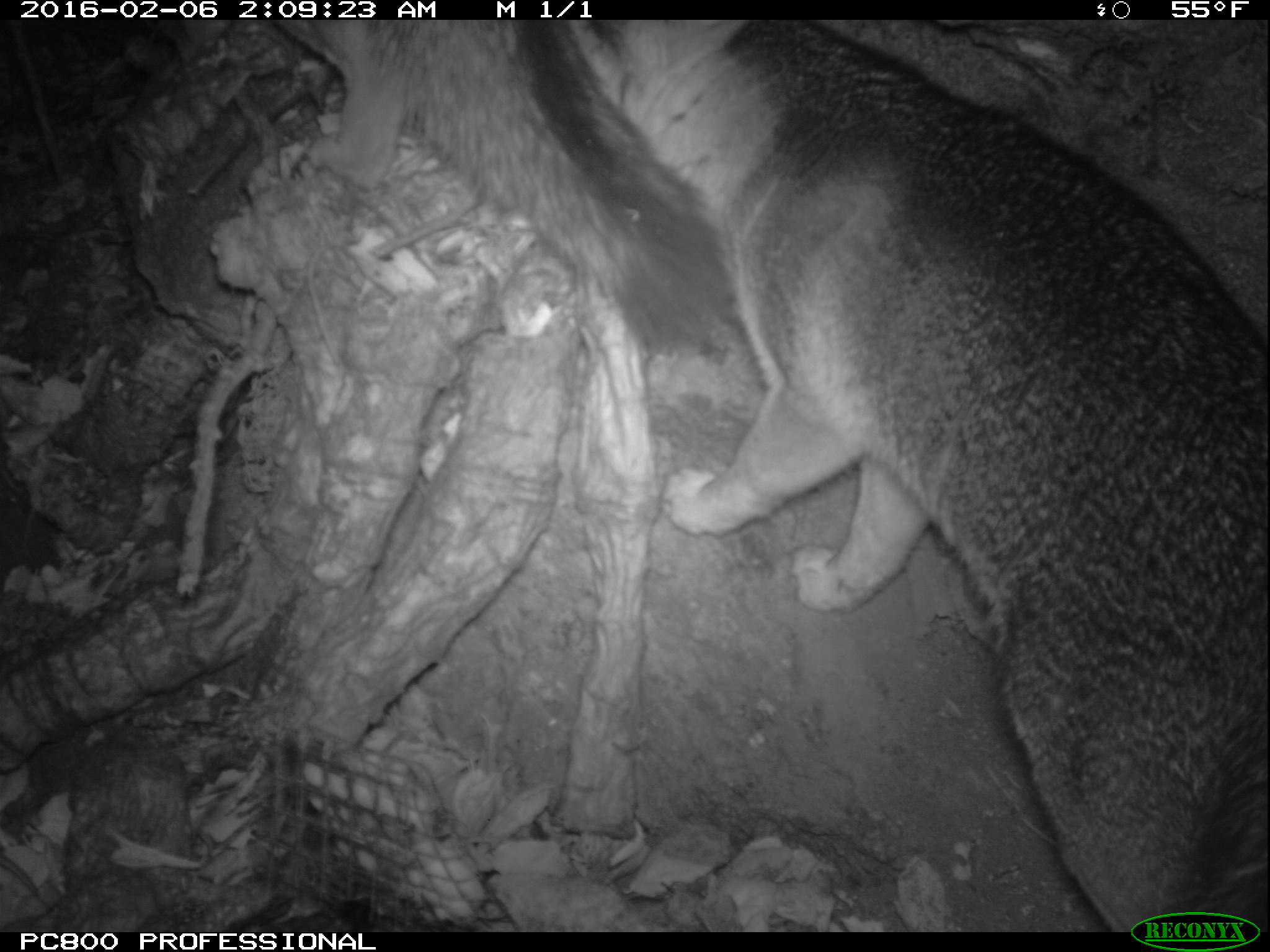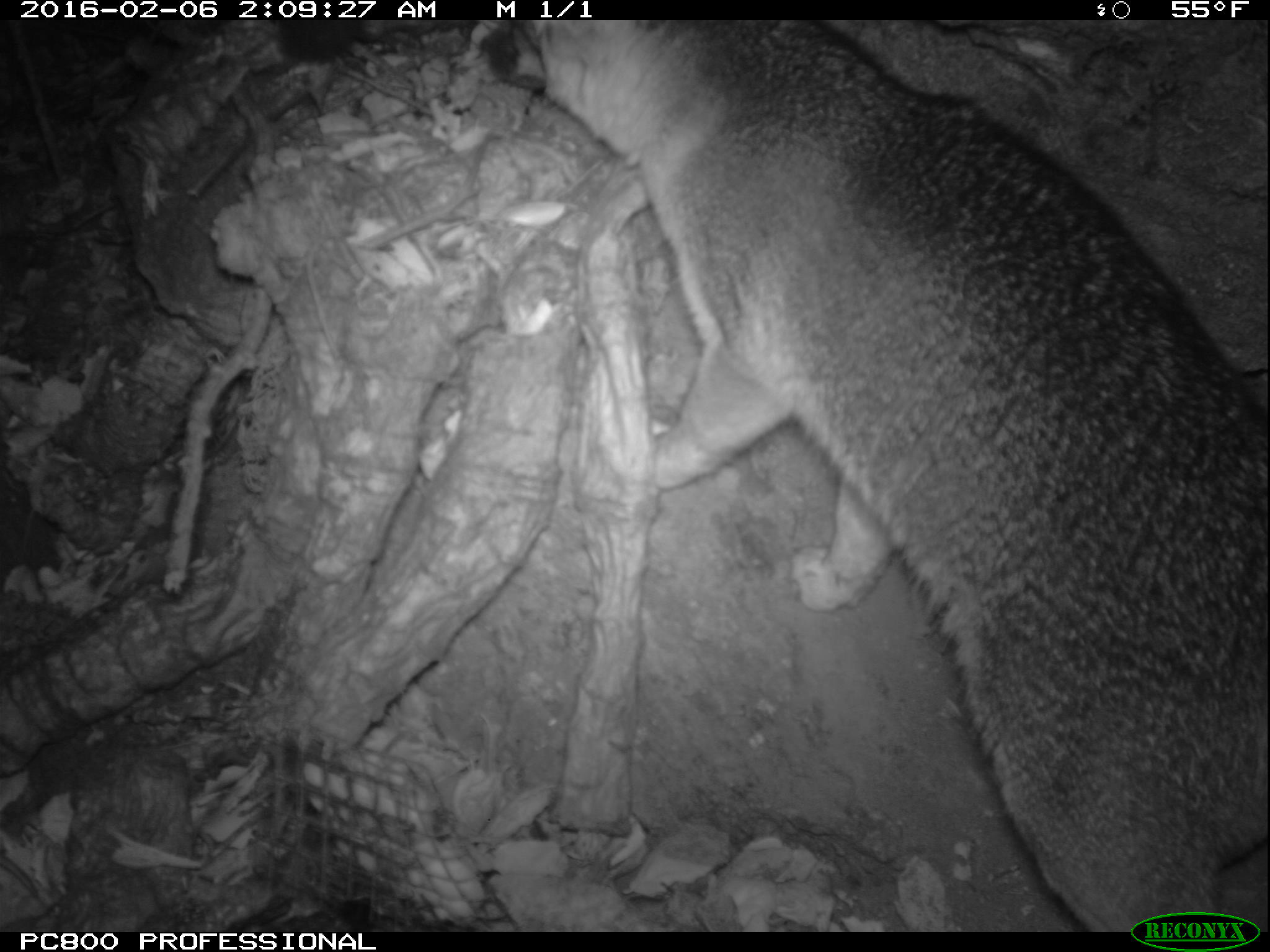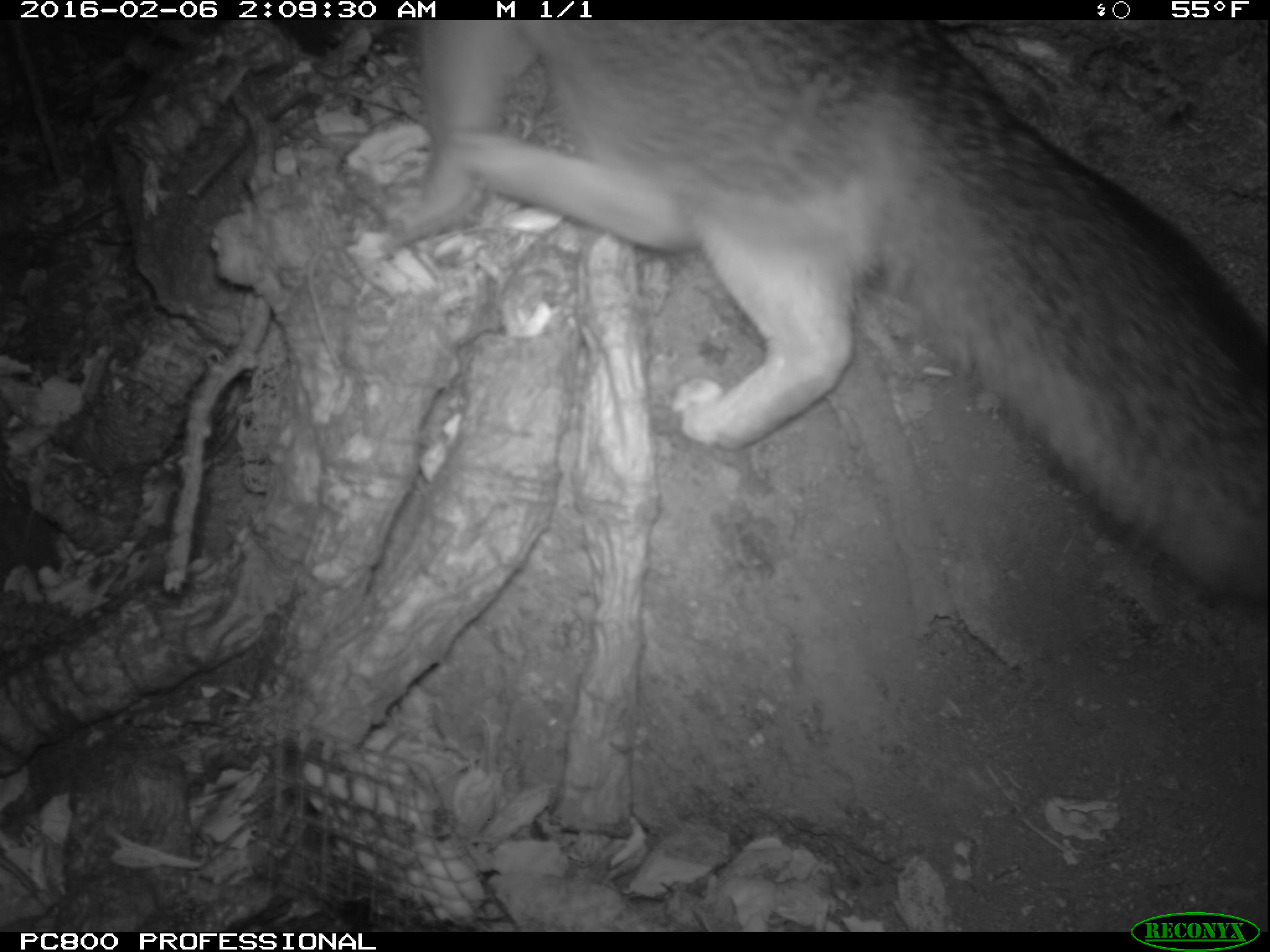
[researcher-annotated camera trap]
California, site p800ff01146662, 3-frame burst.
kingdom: Animalia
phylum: Chordata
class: Mammalia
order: Carnivora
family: Canidae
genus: Urocyon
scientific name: Urocyon littoralis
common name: island fox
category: fox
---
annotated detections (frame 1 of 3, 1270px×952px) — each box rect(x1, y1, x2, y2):
fox: rect(580, 19, 1268, 932); rect(302, 19, 734, 355)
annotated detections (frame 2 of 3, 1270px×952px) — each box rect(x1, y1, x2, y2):
fox: rect(479, 20, 1268, 932); rect(276, 20, 363, 61)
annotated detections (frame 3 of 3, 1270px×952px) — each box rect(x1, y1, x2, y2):
fox: rect(313, 20, 1269, 622)